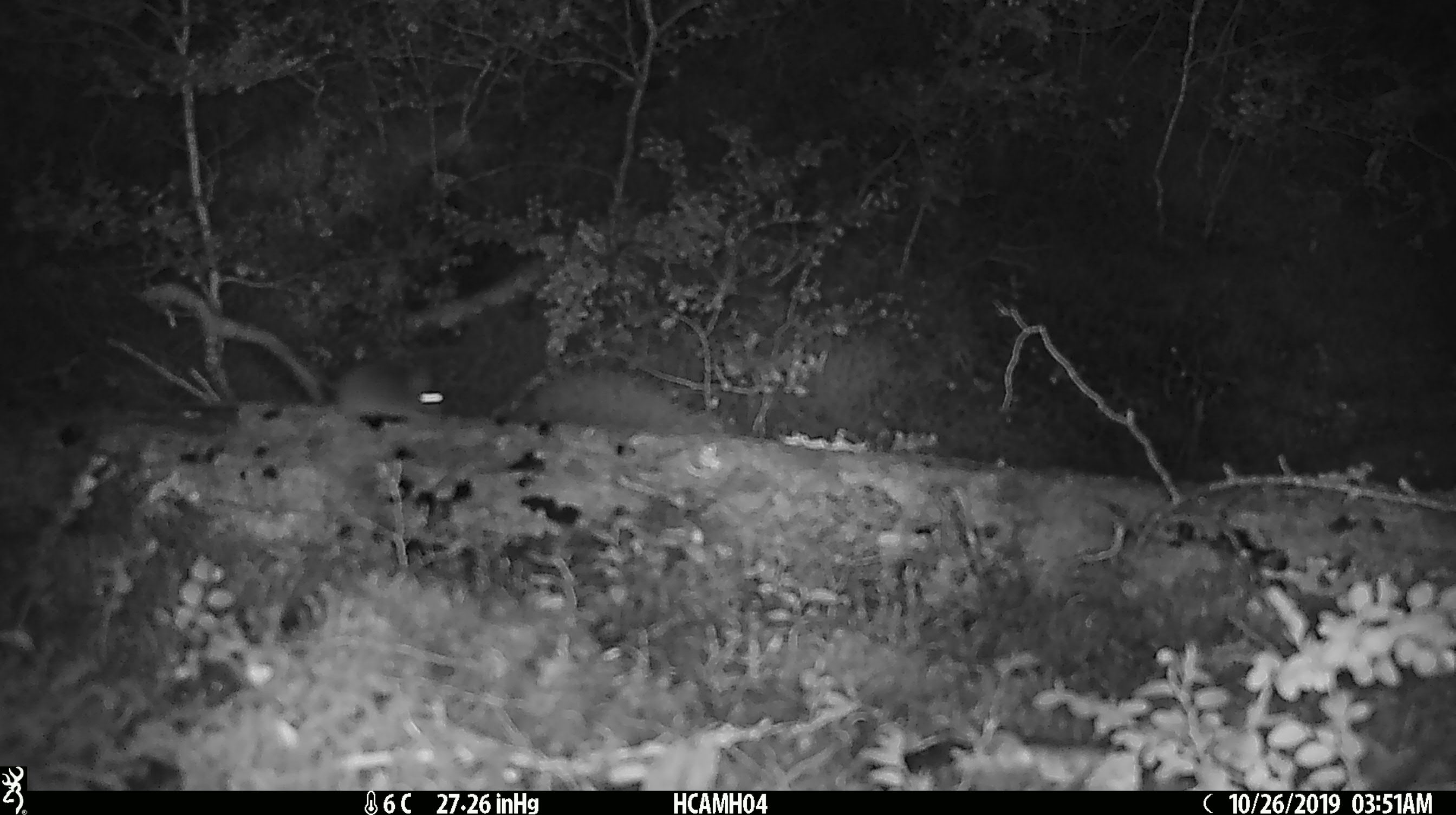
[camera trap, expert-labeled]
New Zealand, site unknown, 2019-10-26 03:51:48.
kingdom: Animalia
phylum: Chordata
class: Mammalia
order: Rodentia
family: Muridae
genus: Mus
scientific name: Mus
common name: mouse